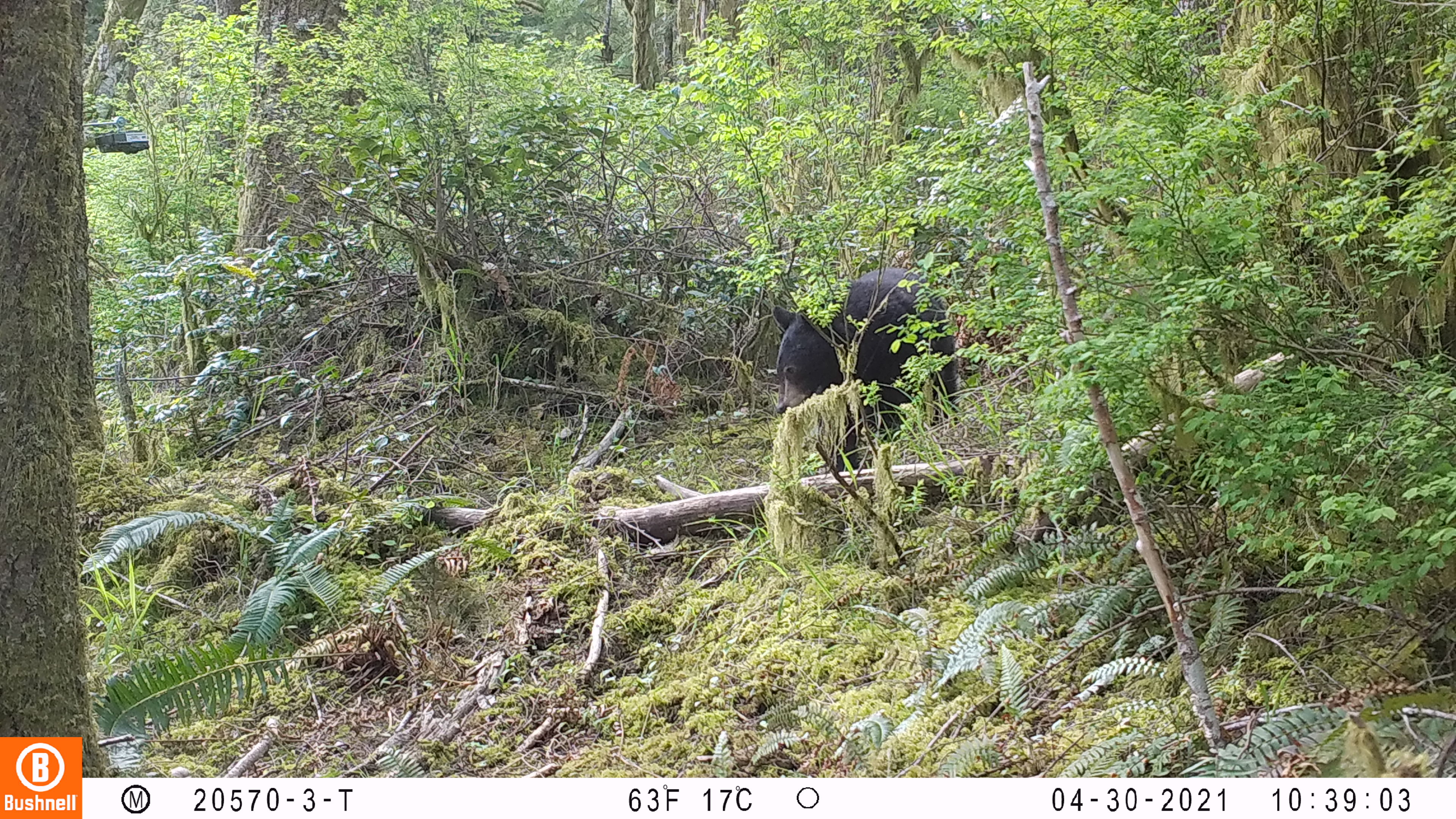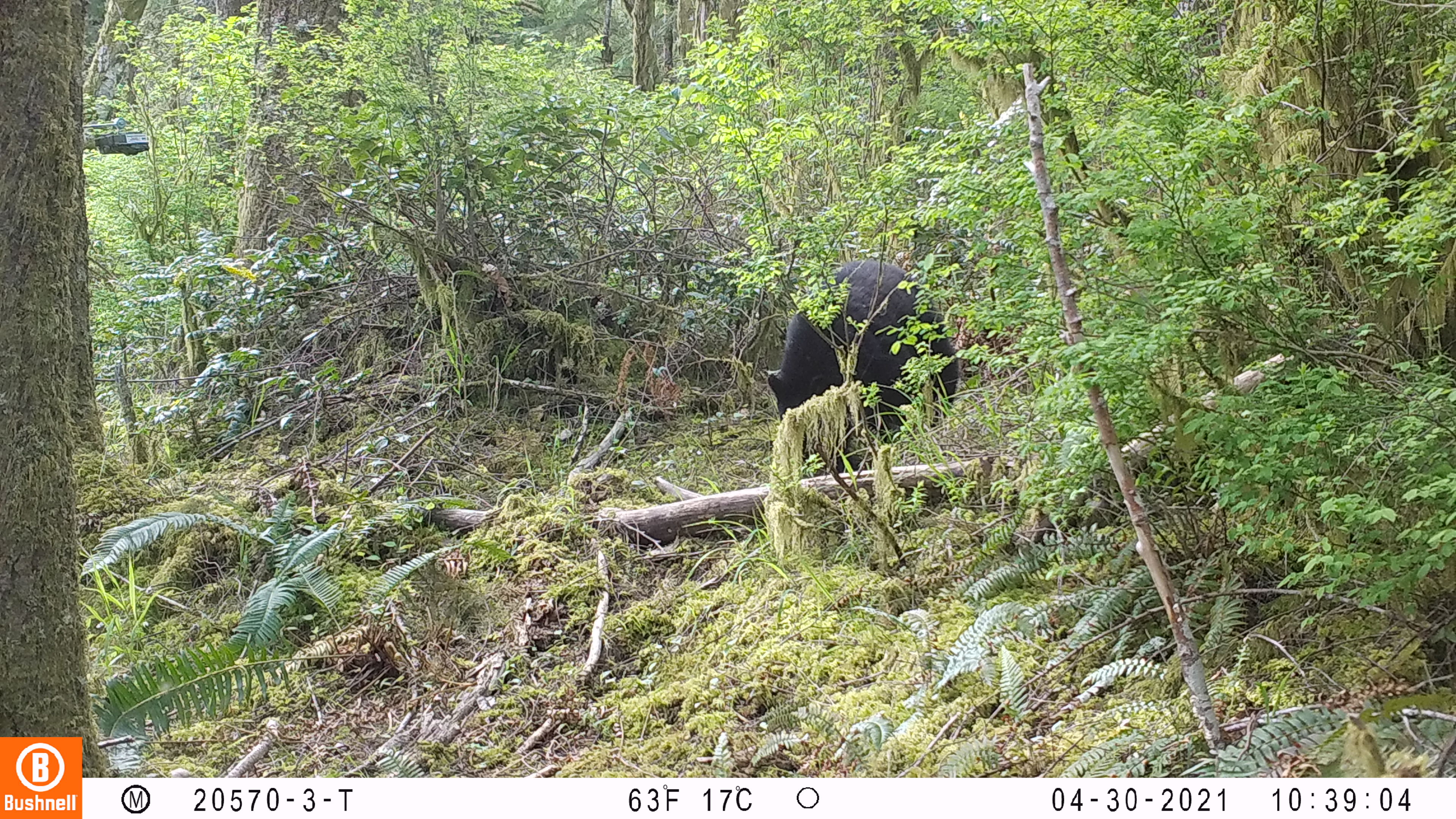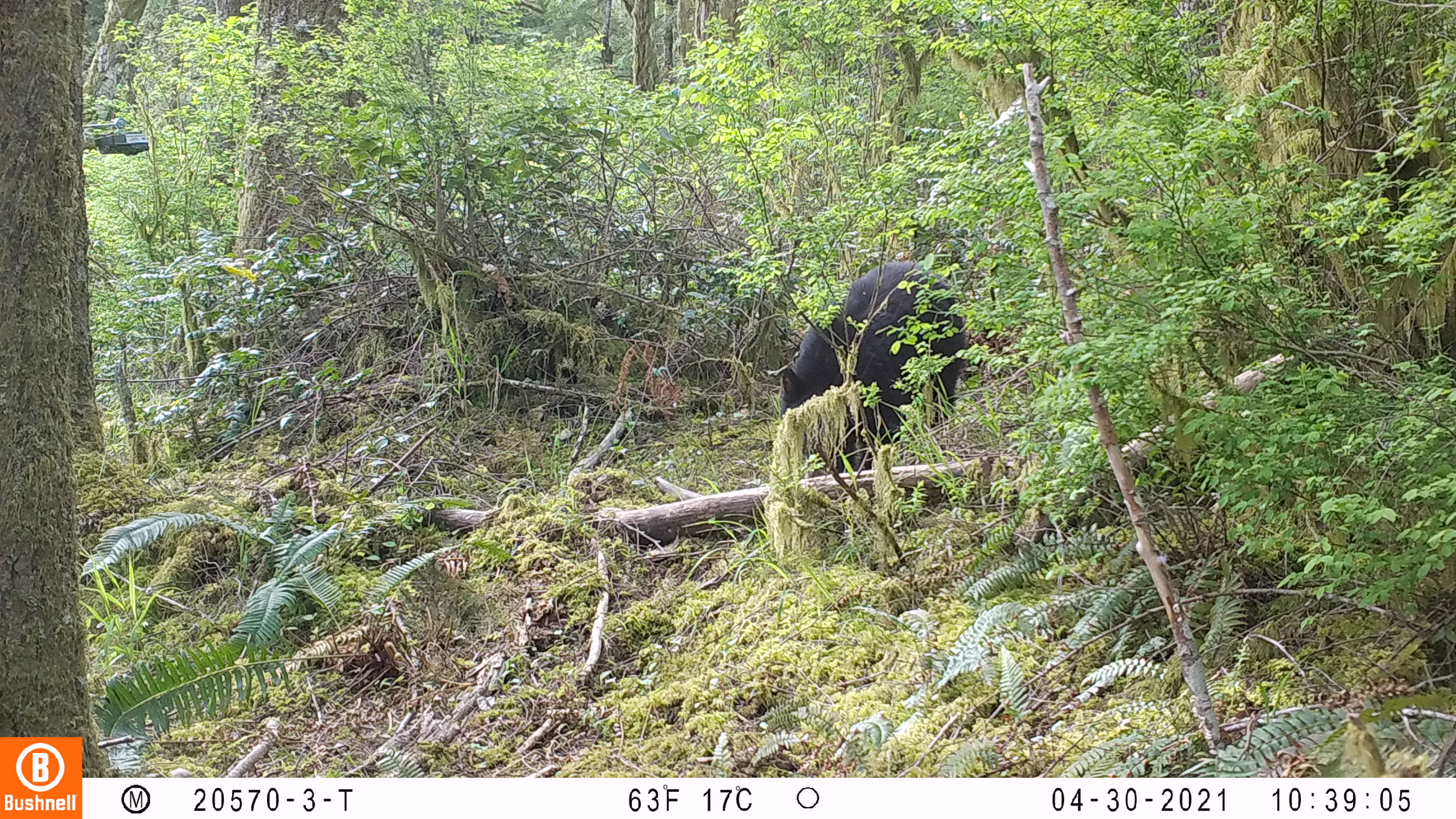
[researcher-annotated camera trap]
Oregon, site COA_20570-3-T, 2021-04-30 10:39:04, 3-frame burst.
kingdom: Animalia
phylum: Chordata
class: Mammalia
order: Carnivora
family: Ursidae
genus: Ursus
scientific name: Ursus americanus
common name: american black bear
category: black bear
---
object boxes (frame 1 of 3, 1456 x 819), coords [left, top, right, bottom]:
black bear: [769, 269, 969, 453]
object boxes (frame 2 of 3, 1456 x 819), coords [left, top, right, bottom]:
black bear: [758, 257, 961, 470]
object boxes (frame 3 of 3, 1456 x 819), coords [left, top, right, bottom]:
black bear: [775, 257, 965, 482]